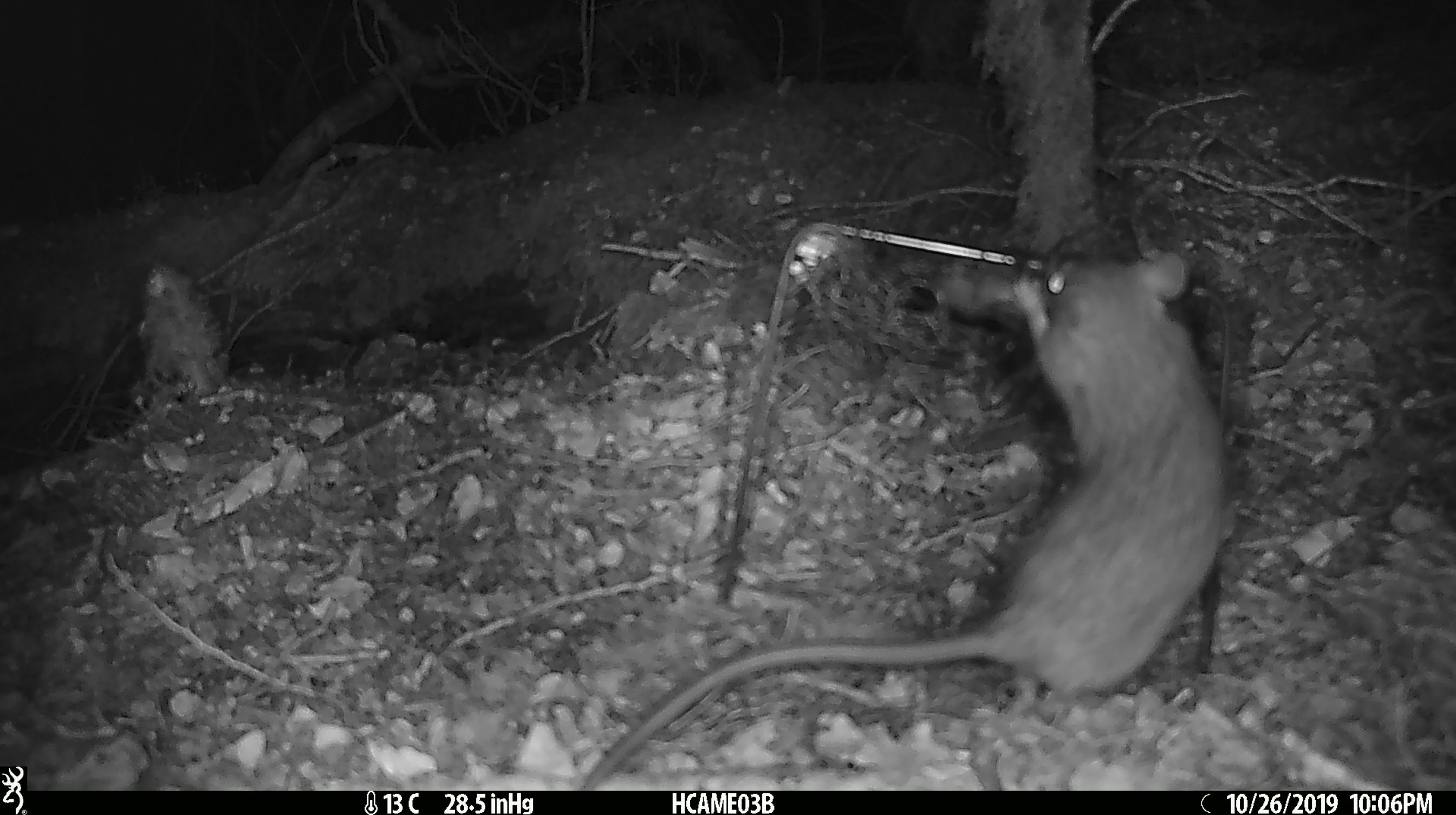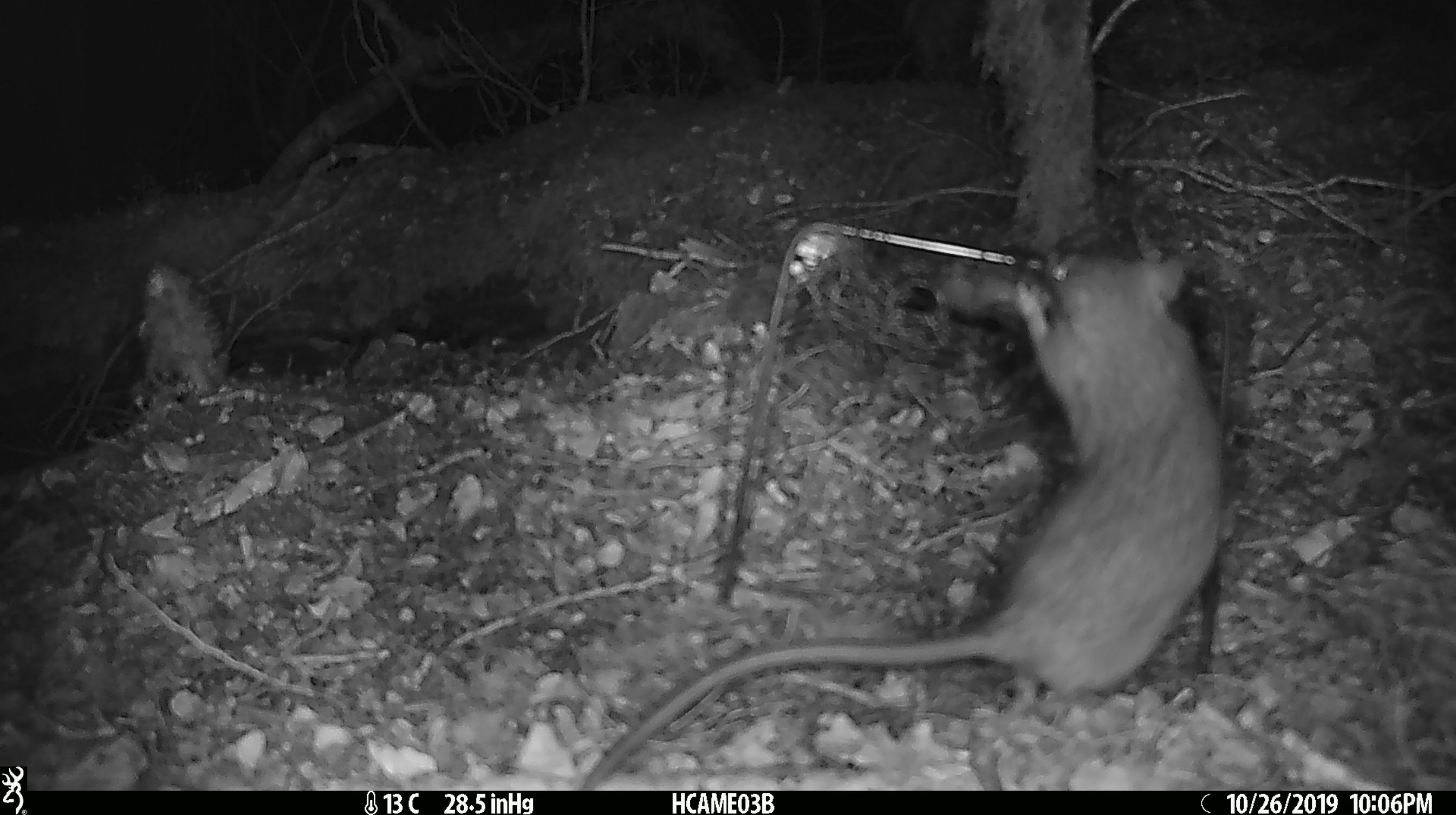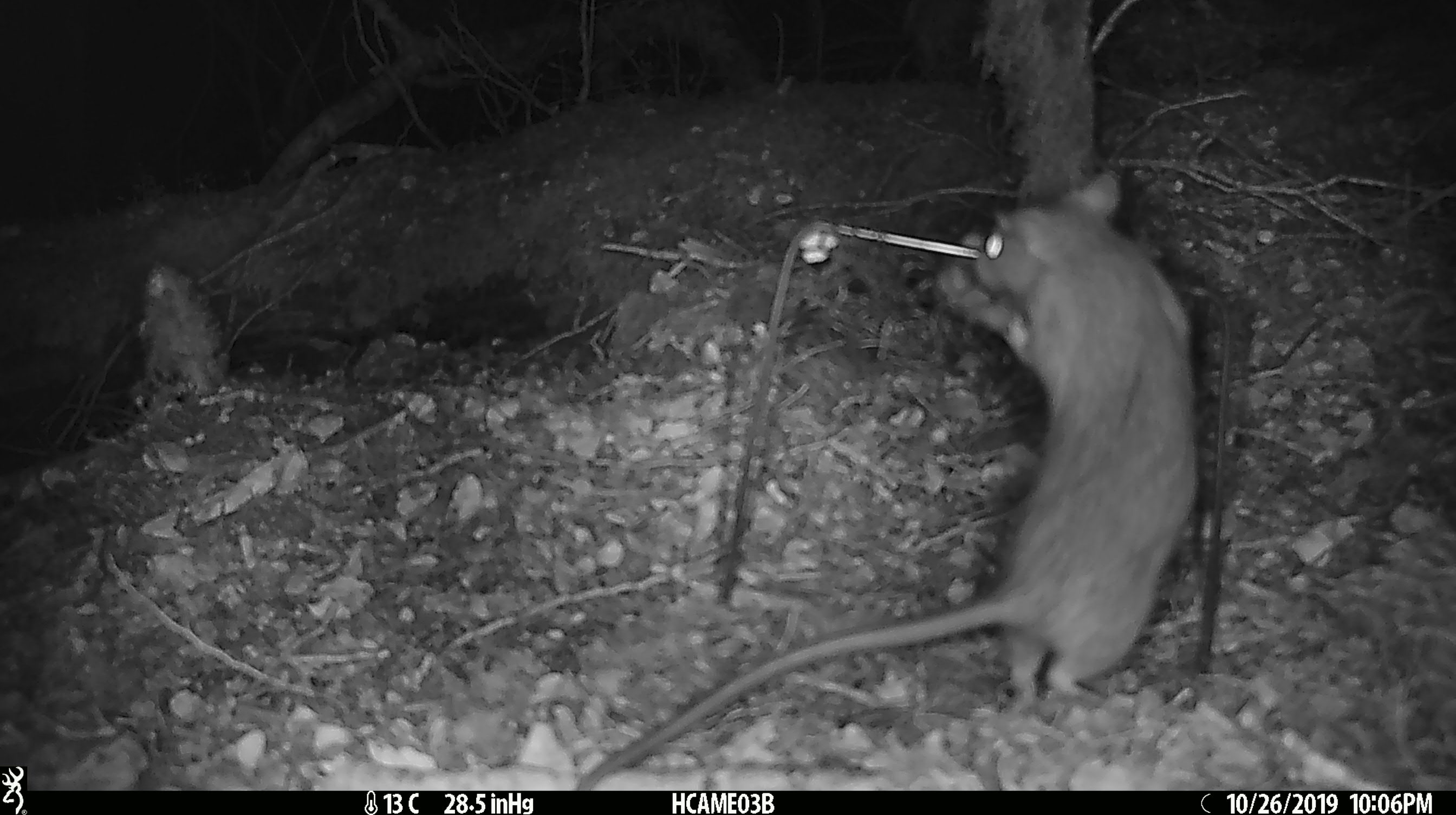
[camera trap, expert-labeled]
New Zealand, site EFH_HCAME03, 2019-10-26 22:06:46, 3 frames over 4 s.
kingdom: Animalia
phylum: Chordata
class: Mammalia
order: Rodentia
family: Muridae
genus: Rattus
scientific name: Rattus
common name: rat